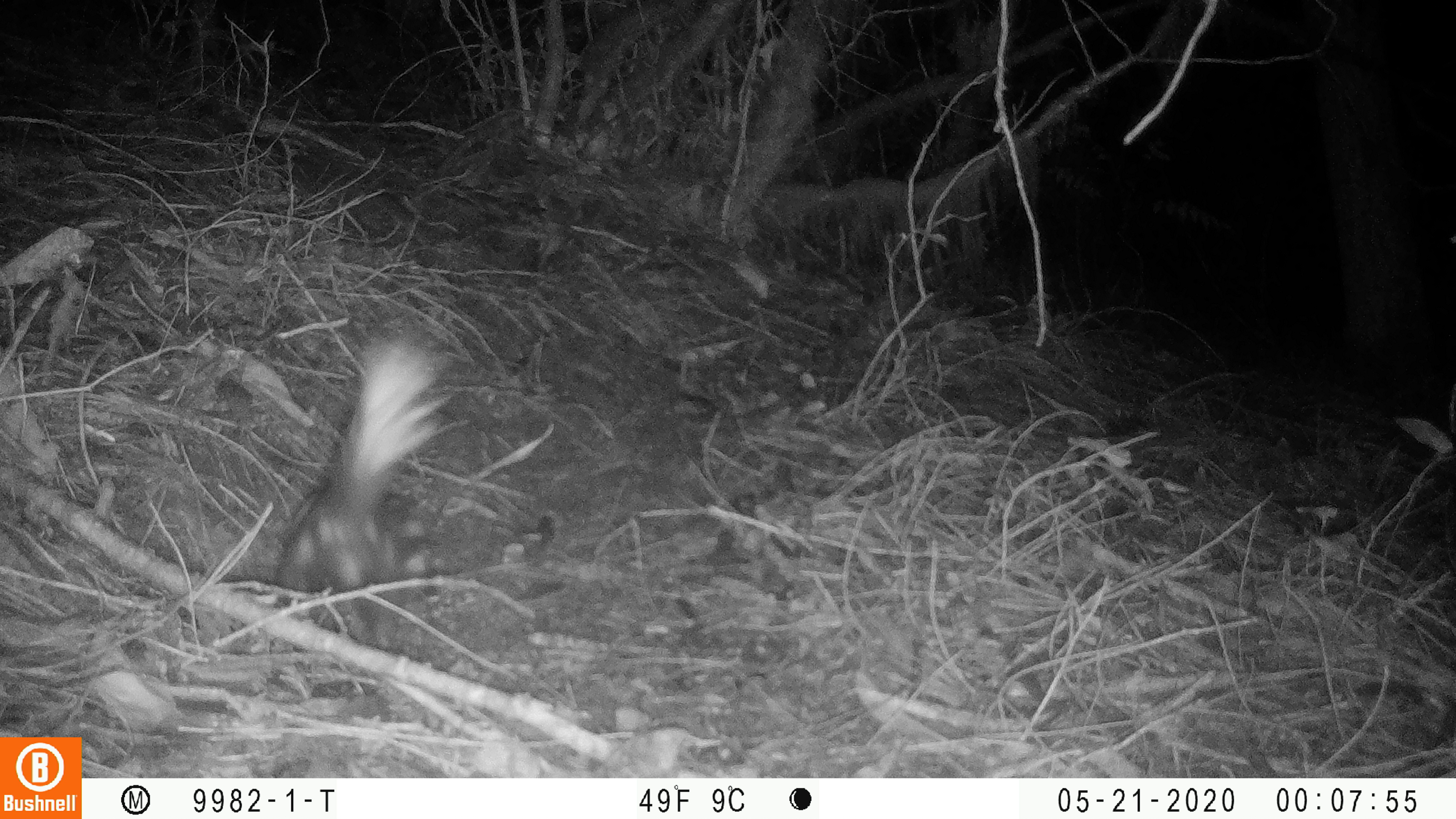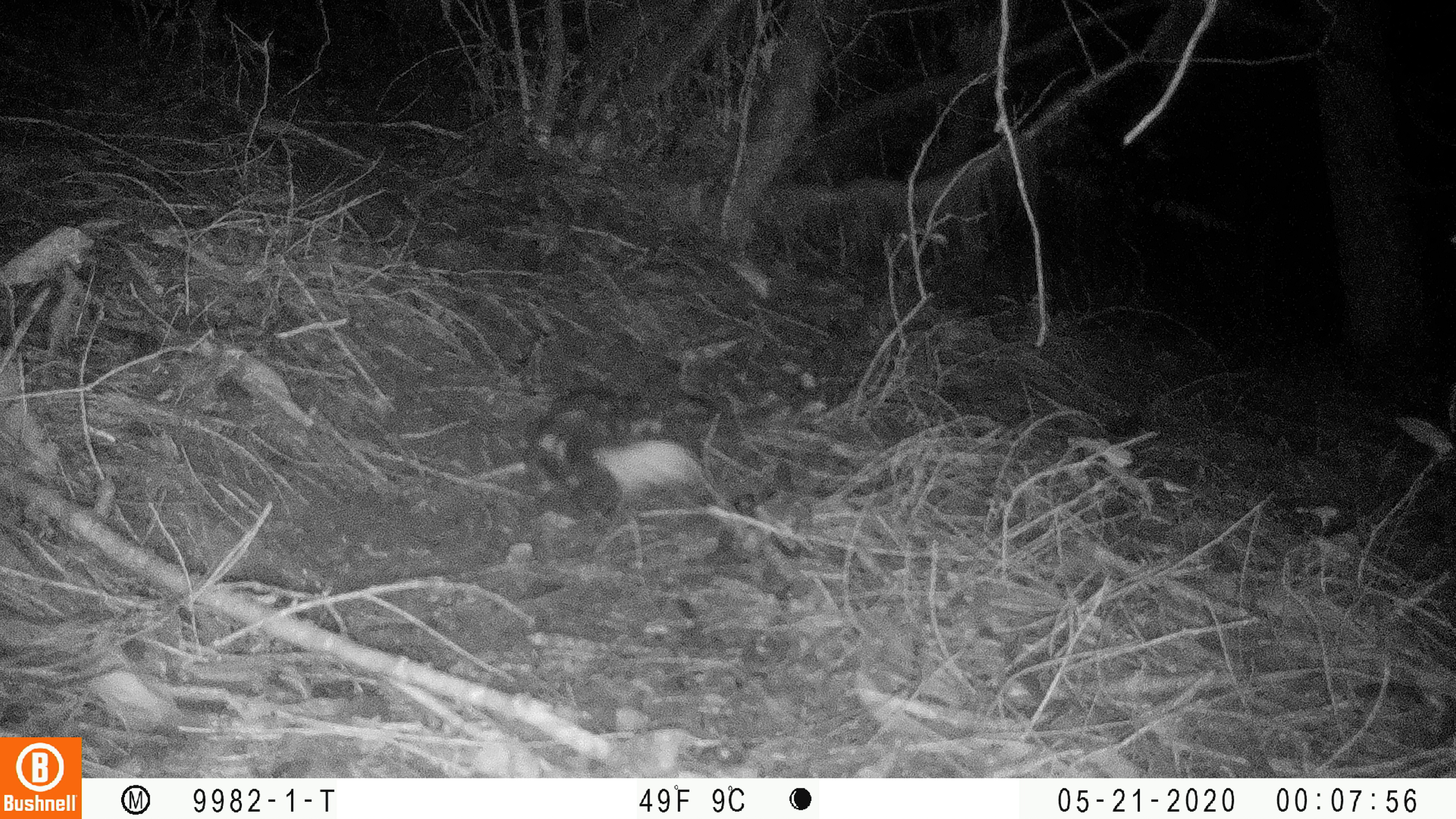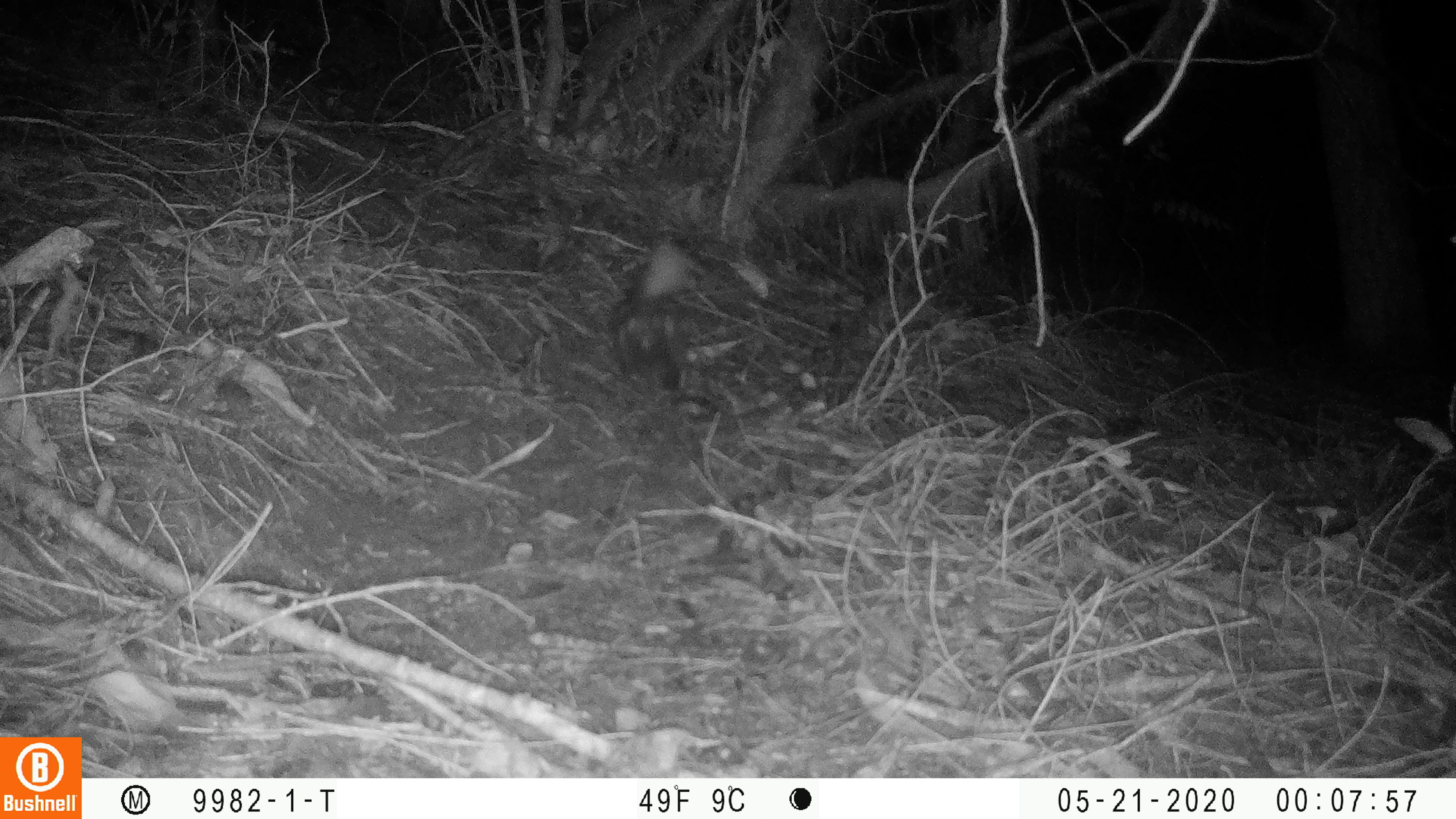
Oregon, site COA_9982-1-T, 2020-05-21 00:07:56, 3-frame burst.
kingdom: Animalia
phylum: Chordata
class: Mammalia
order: Carnivora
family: Mephitidae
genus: Spilogale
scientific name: Spilogale gracilis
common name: western spotted skunk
Western spotted skunk (Spilogale gracilis).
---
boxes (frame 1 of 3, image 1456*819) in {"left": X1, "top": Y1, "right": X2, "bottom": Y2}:
western spotted skunk: {"left": 275, "top": 332, "right": 440, "bottom": 638}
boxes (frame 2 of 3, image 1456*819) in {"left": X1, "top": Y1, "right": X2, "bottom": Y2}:
western spotted skunk: {"left": 518, "top": 387, "right": 713, "bottom": 522}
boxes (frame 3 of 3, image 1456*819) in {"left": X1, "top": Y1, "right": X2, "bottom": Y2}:
western spotted skunk: {"left": 606, "top": 242, "right": 696, "bottom": 393}